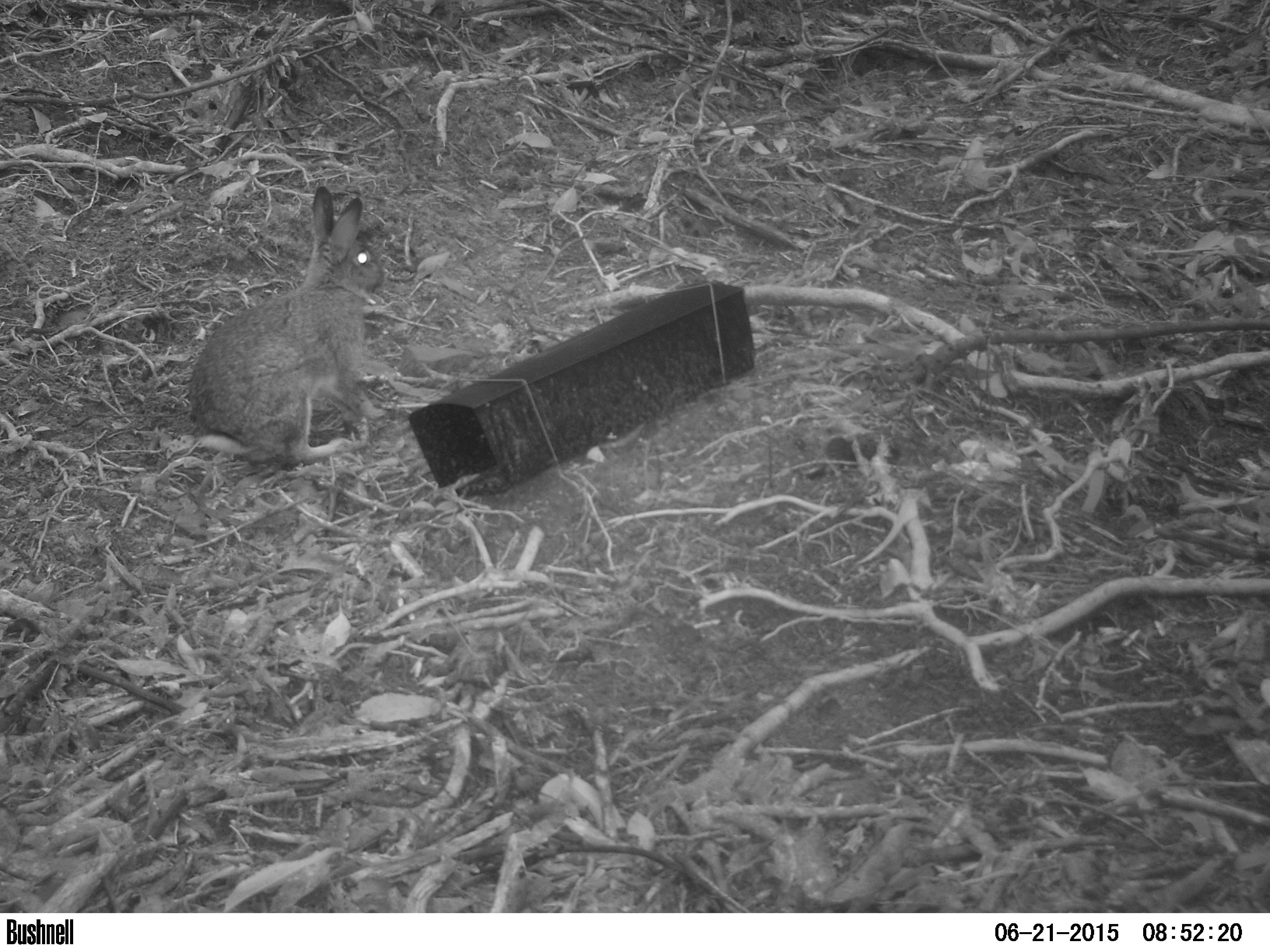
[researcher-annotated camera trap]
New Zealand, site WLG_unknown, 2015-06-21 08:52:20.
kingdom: Animalia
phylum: Chordata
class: Mammalia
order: Lagomorpha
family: Leporidae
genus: Oryctolagus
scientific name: Oryctolagus cuniculus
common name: european rabbit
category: rabbit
Rabbit (european rabbit) (Oryctolagus cuniculus).